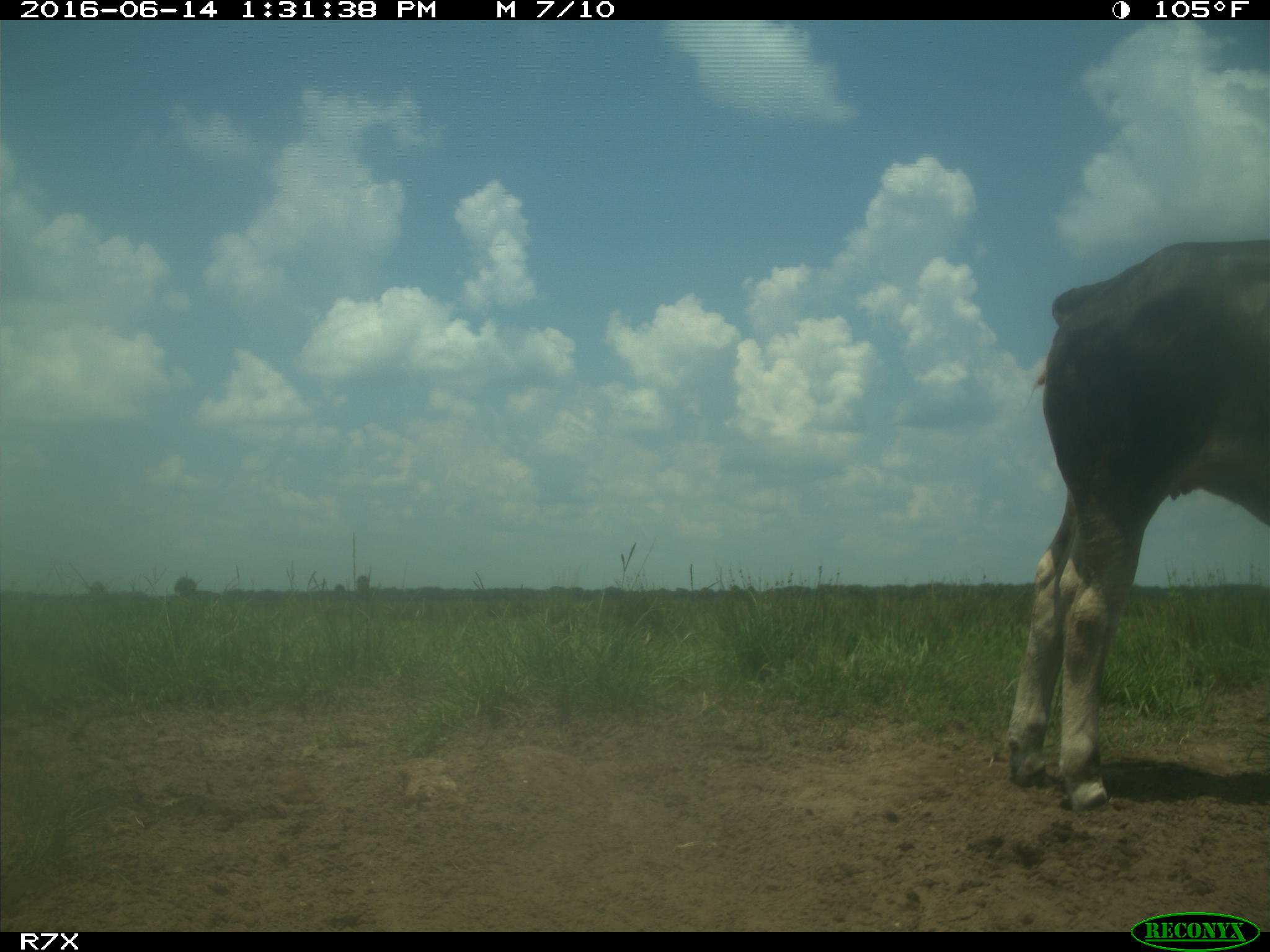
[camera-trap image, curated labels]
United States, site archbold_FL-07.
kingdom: Animalia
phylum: Chordata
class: Mammalia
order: Artiodactyla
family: Bovidae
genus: Bos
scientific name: Bos taurus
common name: domestic cow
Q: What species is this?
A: Bos taurus (domestic cow).